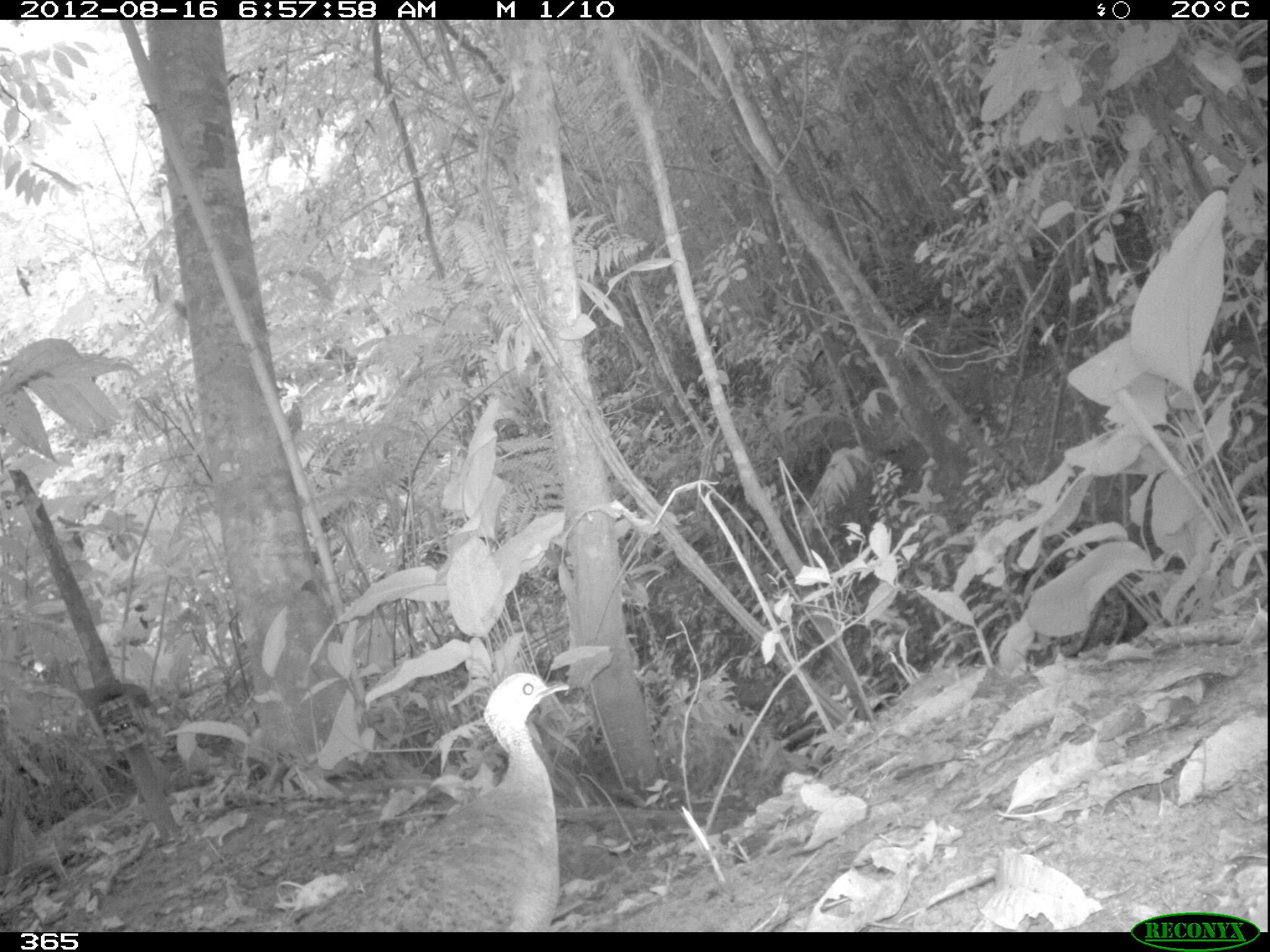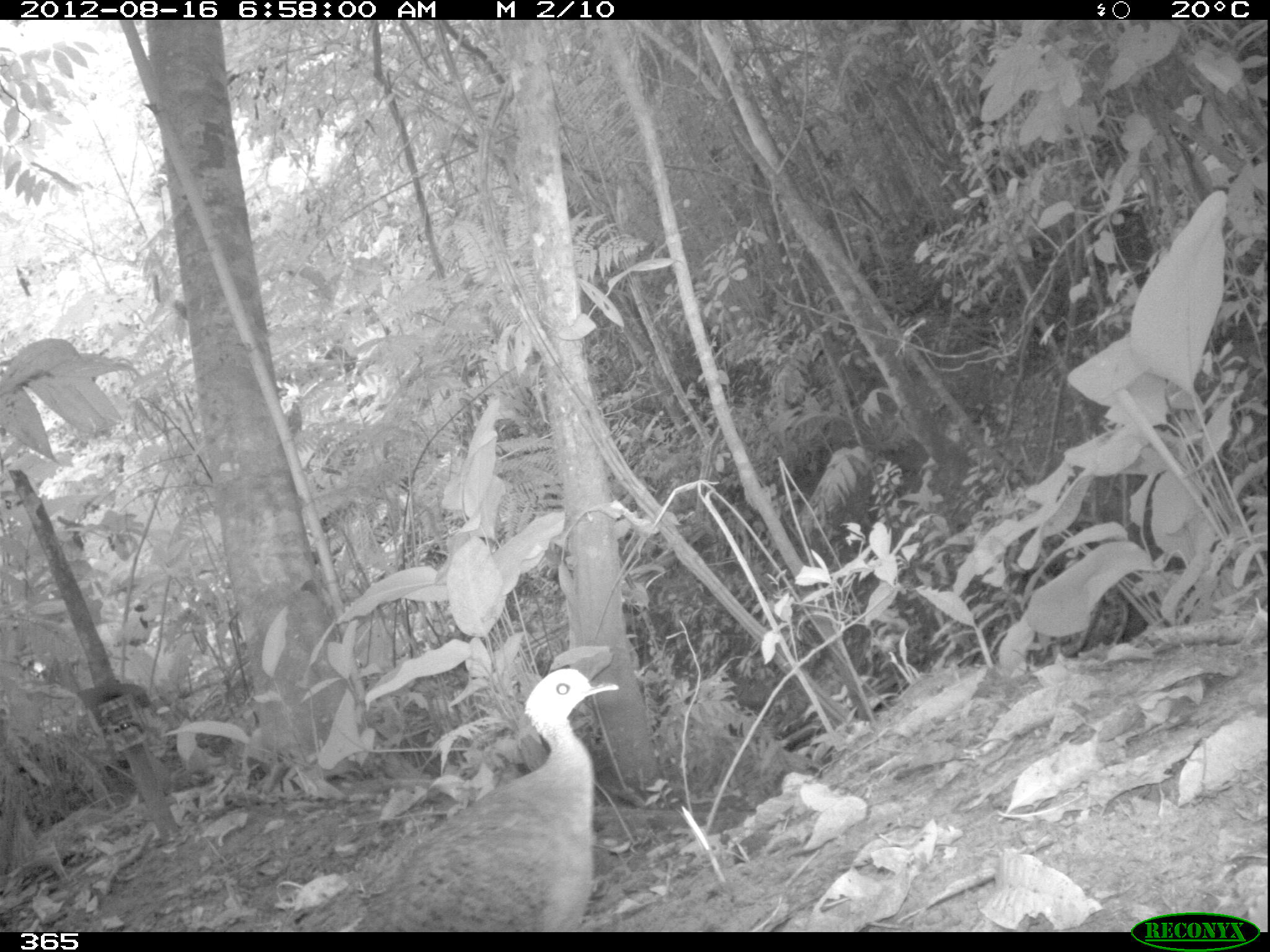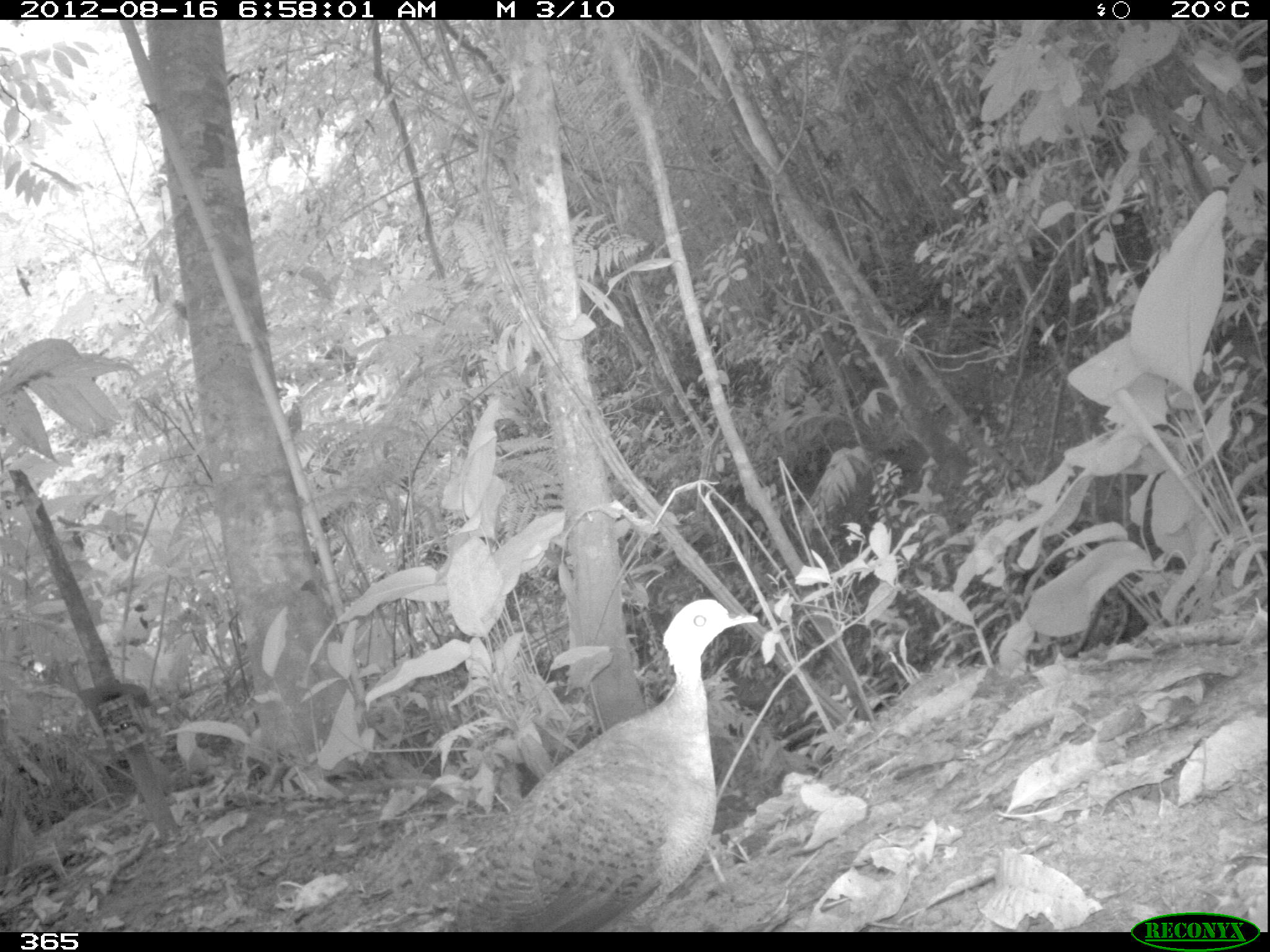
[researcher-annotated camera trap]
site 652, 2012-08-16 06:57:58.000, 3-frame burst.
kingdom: Animalia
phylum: Chordata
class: Aves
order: Galliformes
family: Phasianidae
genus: Alectoris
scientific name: Alectoris rufa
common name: red-legged partridge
Alectoris rufa (red-legged partridge).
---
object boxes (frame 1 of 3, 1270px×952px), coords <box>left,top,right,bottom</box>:
alectoris rufa: <box>252,670,589,932</box>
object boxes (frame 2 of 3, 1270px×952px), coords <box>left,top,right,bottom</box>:
alectoris rufa: <box>333,664,622,928</box>